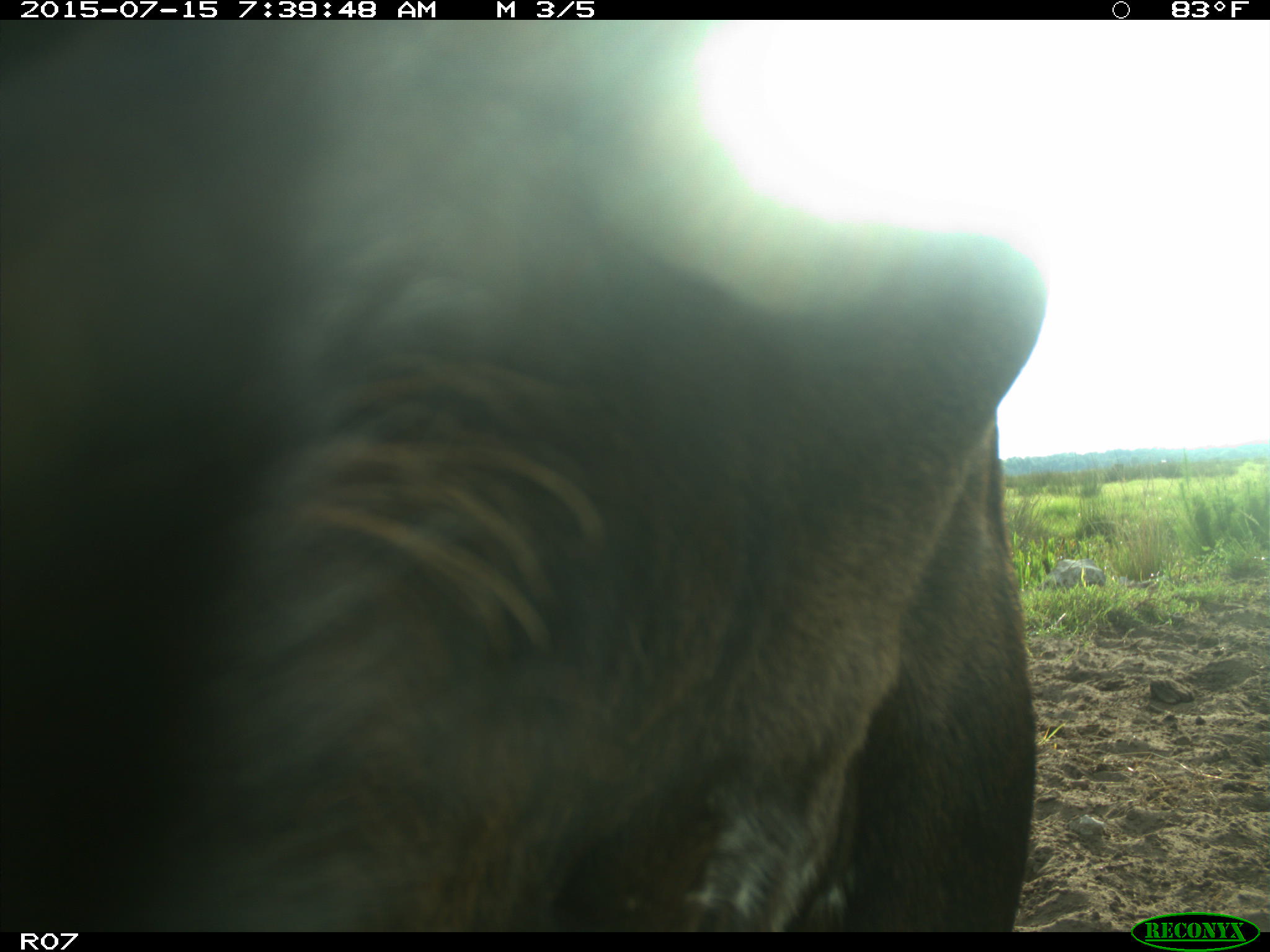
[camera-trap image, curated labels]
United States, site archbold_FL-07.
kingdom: Animalia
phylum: Chordata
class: Mammalia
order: Artiodactyla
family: Bovidae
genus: Bos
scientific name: Bos taurus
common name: domestic cow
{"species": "Bos taurus (domestic cow)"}